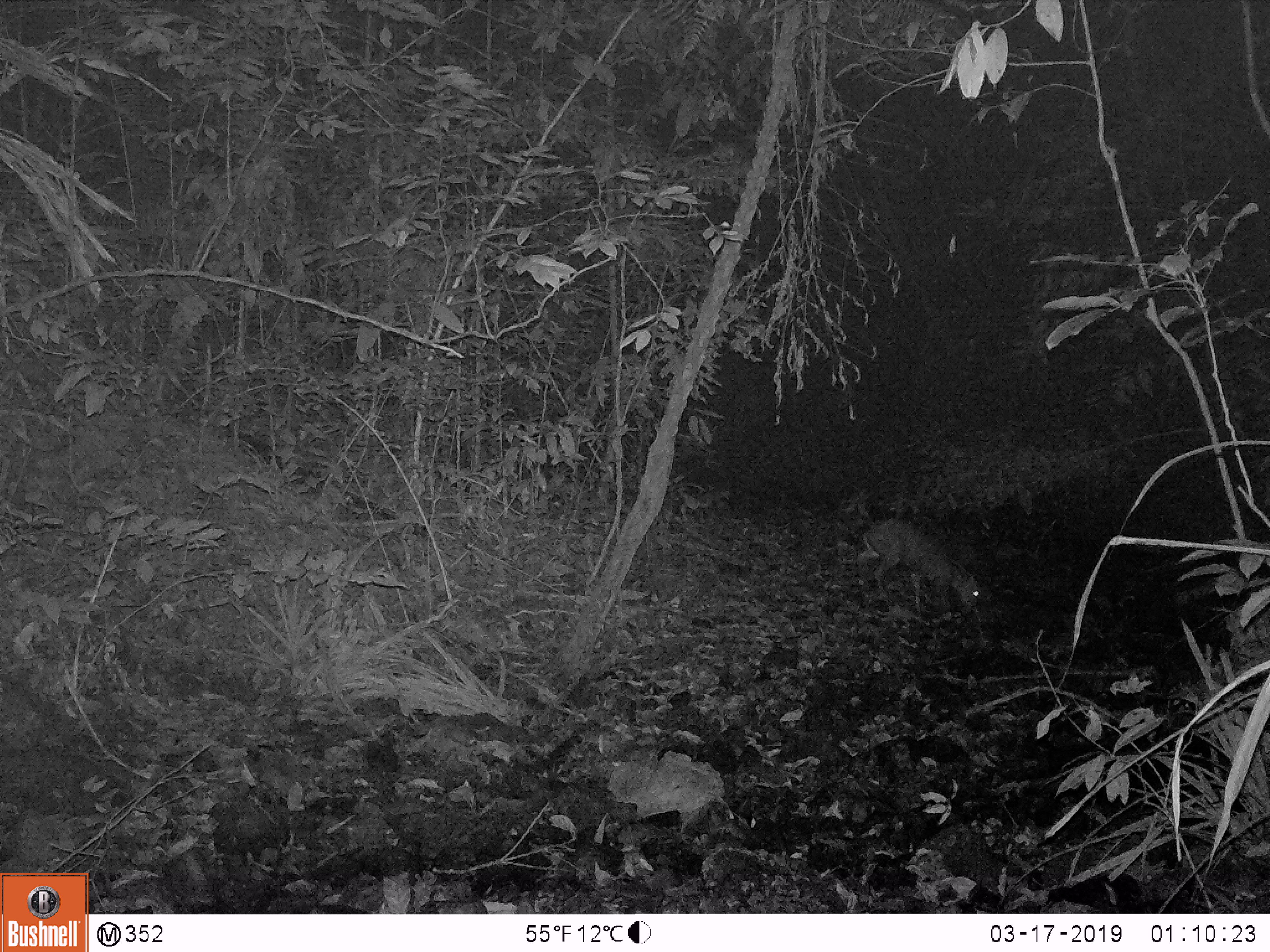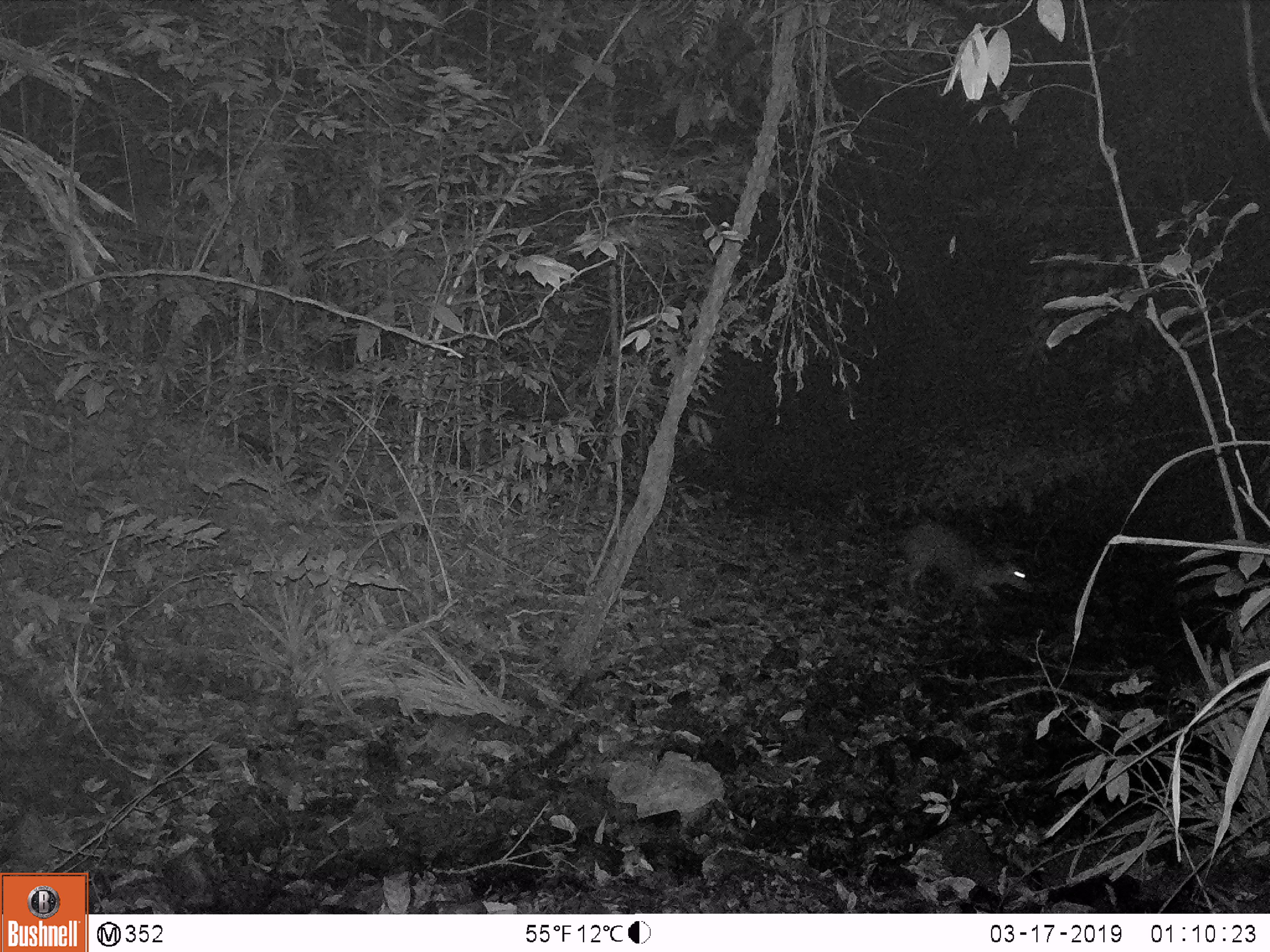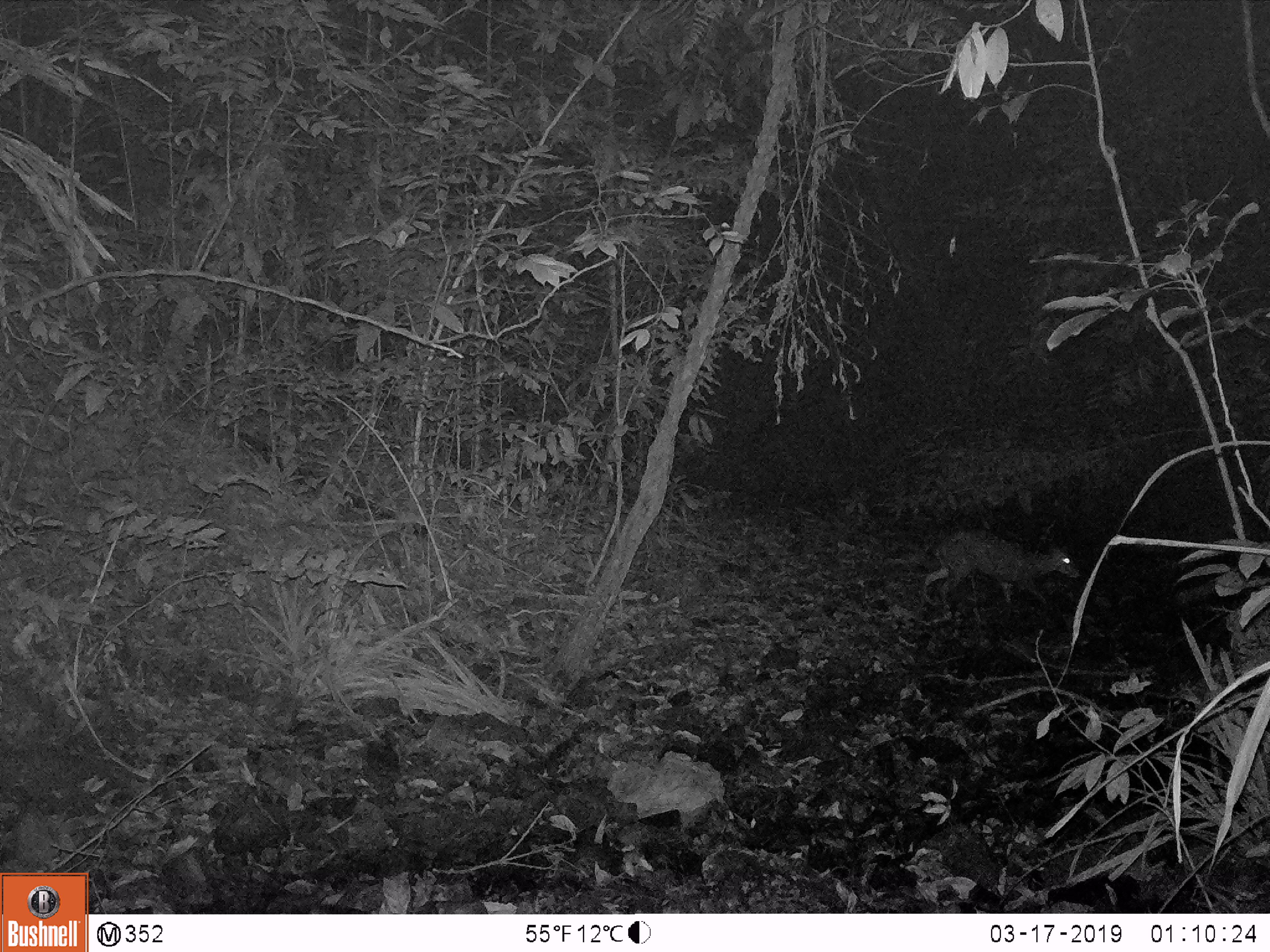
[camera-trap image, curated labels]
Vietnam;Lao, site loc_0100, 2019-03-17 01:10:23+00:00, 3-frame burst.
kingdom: Animalia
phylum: Chordata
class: Mammalia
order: Artiodactyla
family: Cervidae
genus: Muntiacus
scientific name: Muntiacus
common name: muntjacs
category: unidentified muntjac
Unidentified muntjac (muntjacs) (Muntiacus). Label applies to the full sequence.